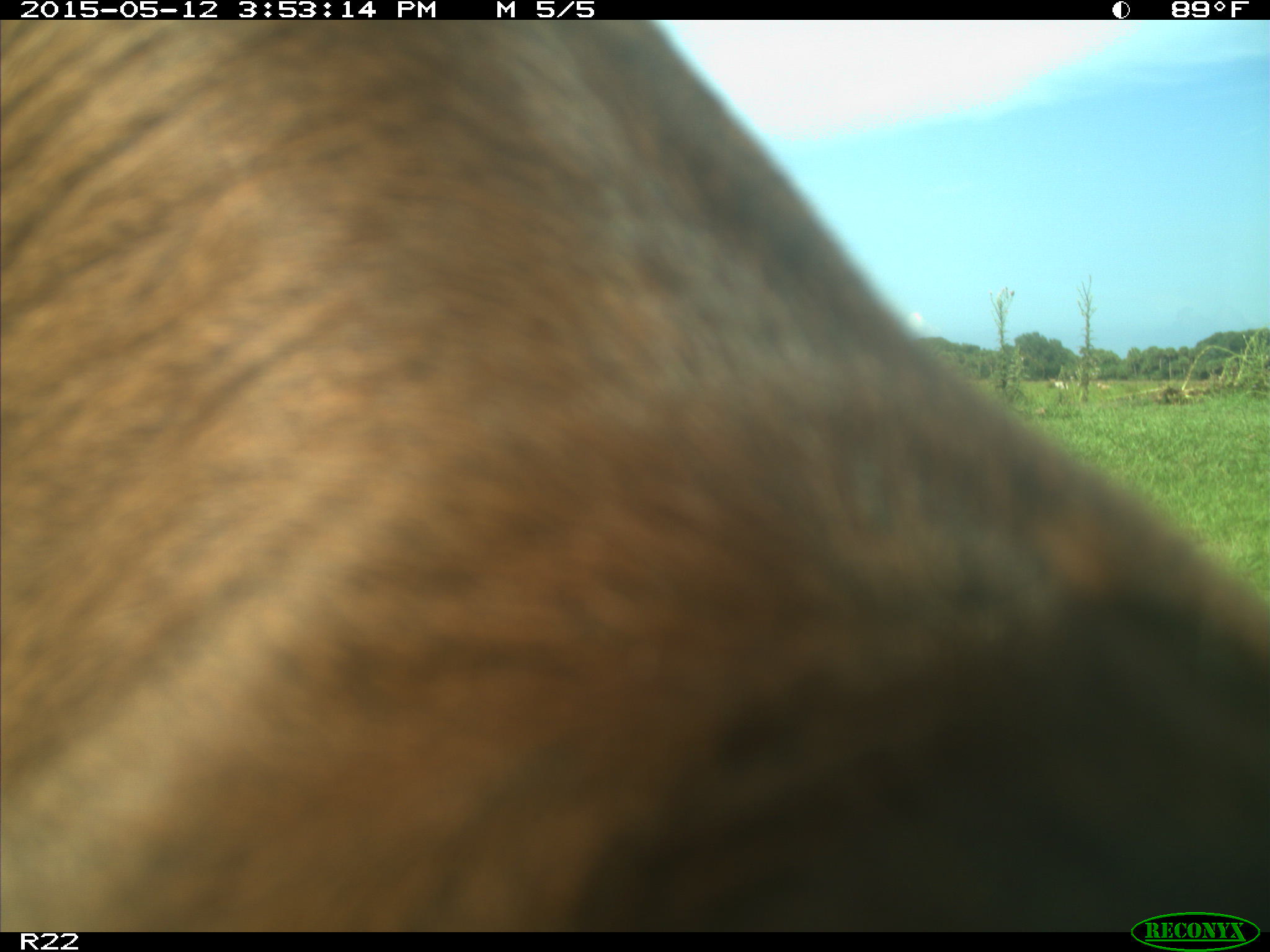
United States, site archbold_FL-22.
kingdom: Animalia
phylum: Chordata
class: Mammalia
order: Artiodactyla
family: Bovidae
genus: Bos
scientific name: Bos taurus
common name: domestic cow